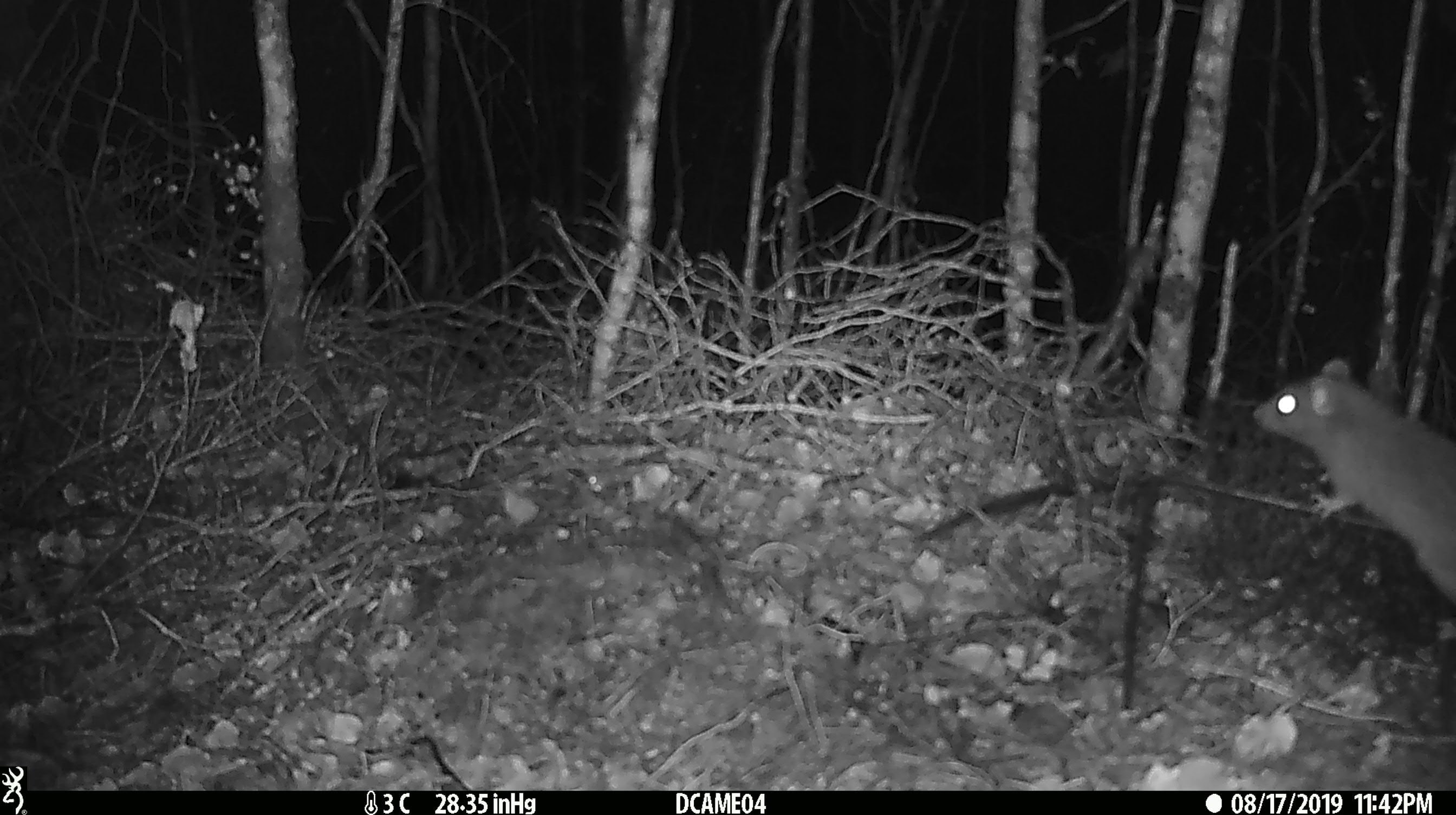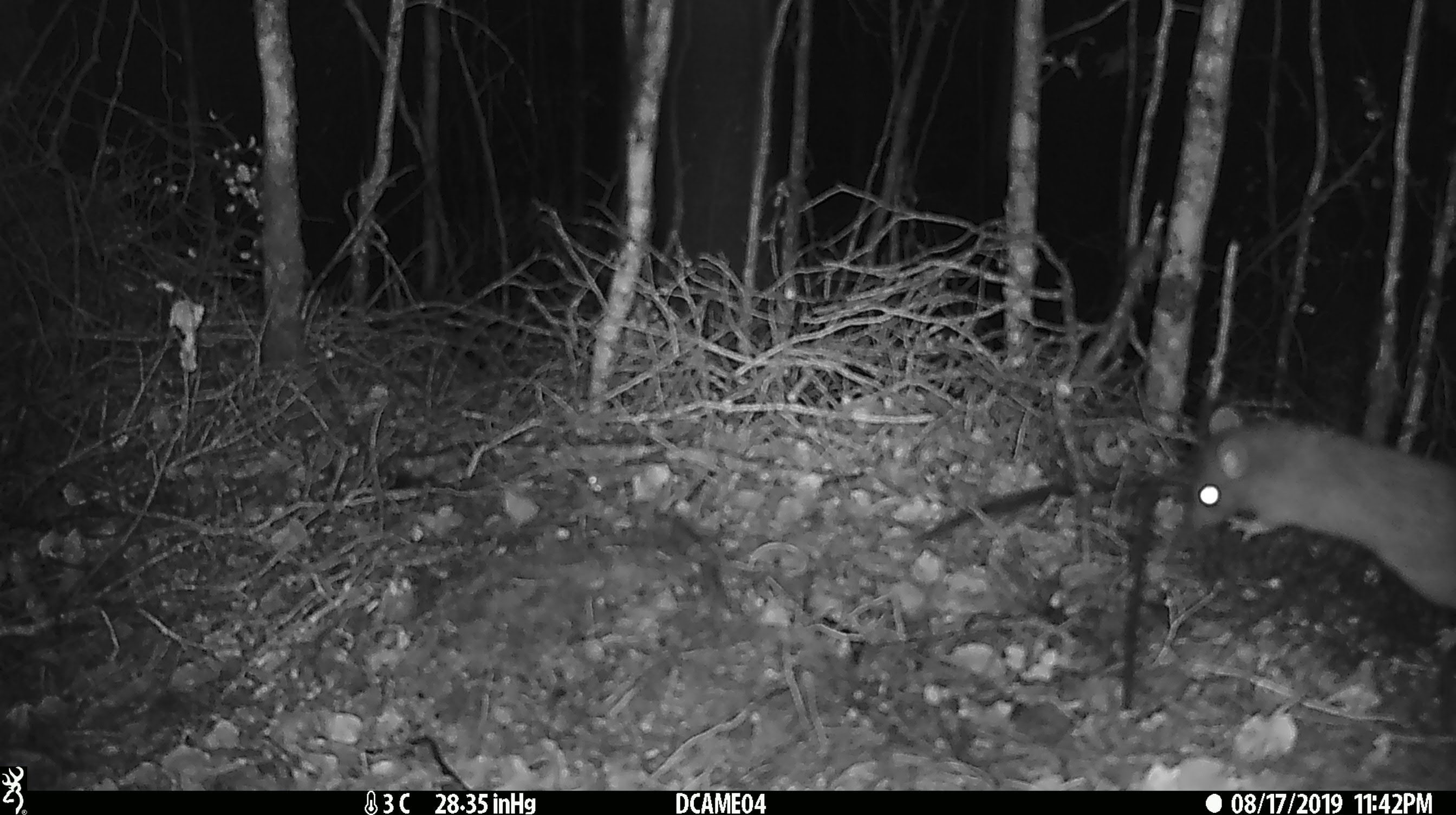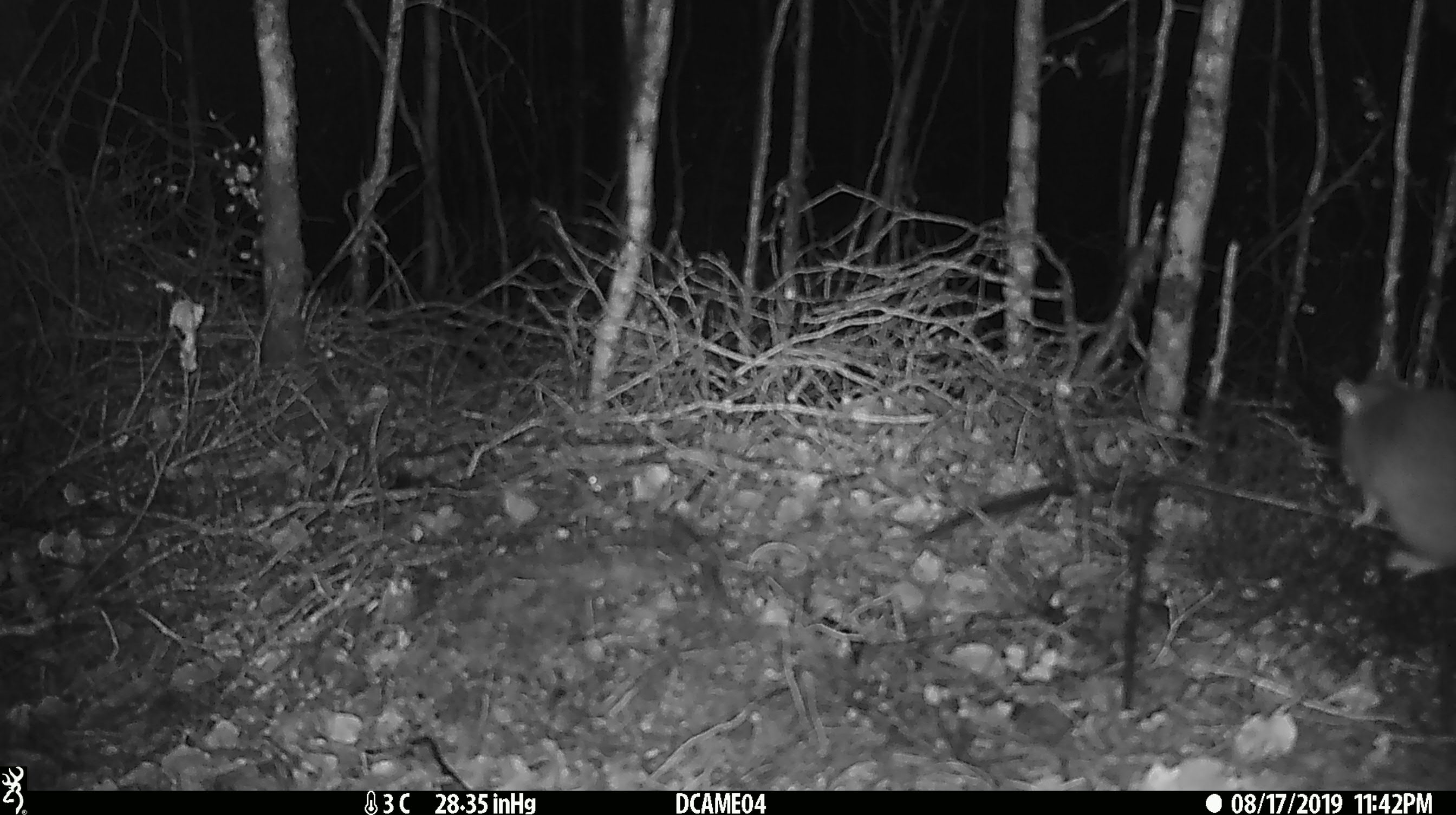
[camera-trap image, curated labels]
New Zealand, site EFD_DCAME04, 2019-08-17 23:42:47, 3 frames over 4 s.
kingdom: Animalia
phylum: Chordata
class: Mammalia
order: Rodentia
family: Muridae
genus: Rattus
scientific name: Rattus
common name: rat